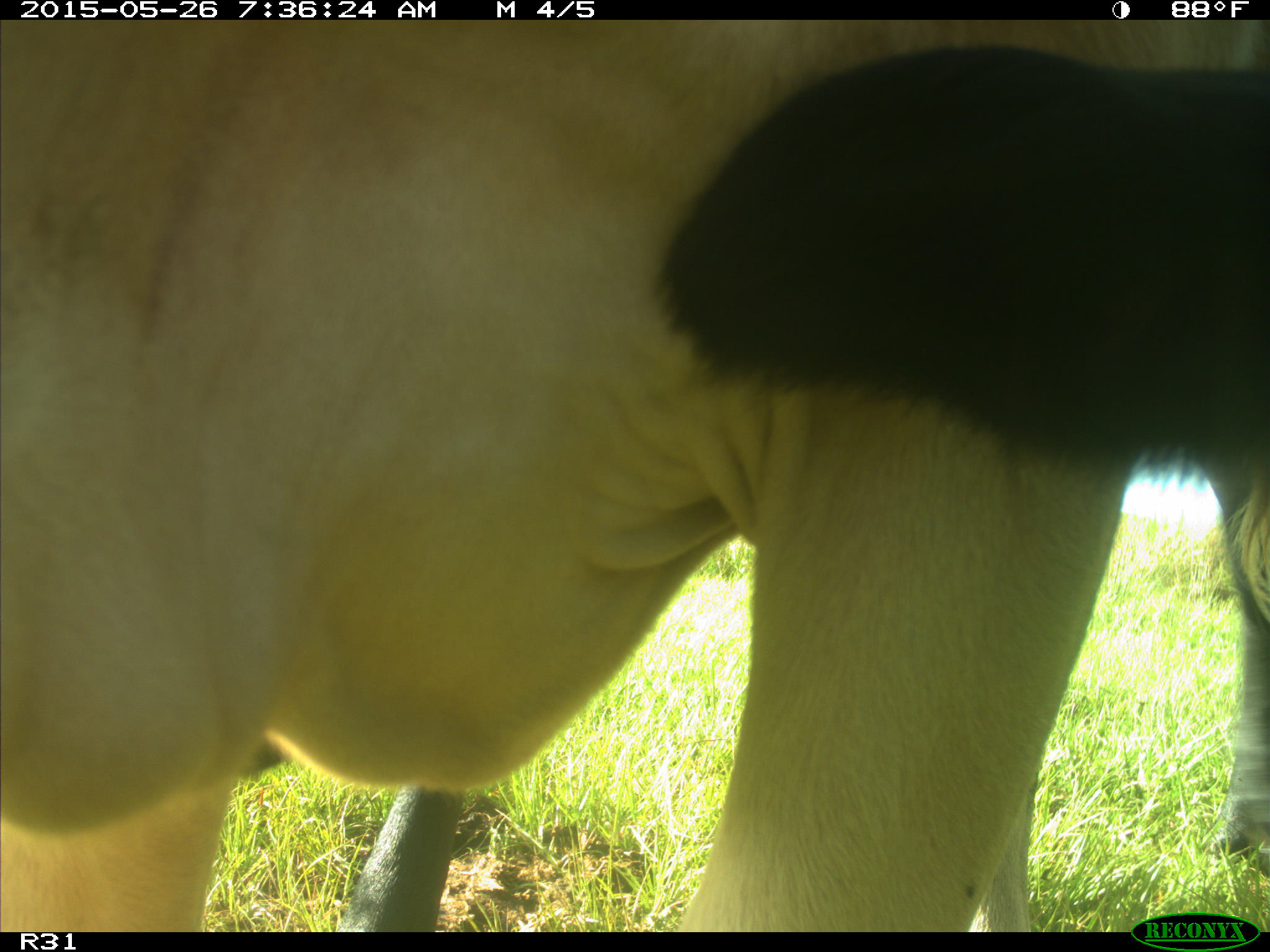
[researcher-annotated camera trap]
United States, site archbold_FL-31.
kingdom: Animalia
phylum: Chordata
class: Mammalia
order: Artiodactyla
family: Bovidae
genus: Bos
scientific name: Bos taurus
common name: domestic cow